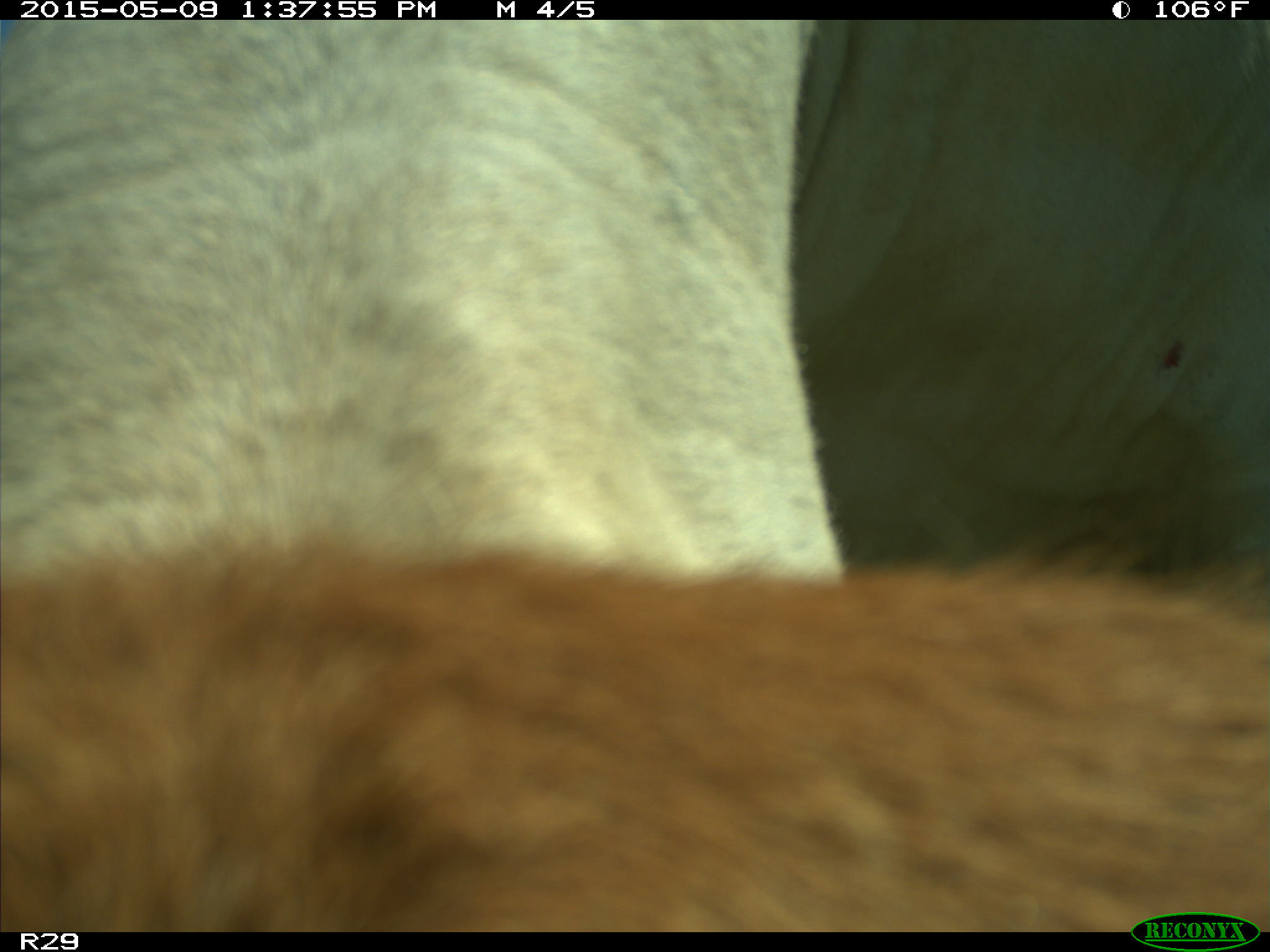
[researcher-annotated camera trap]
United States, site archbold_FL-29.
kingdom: Animalia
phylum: Chordata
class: Mammalia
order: Artiodactyla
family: Bovidae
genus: Bos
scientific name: Bos taurus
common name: domestic cow